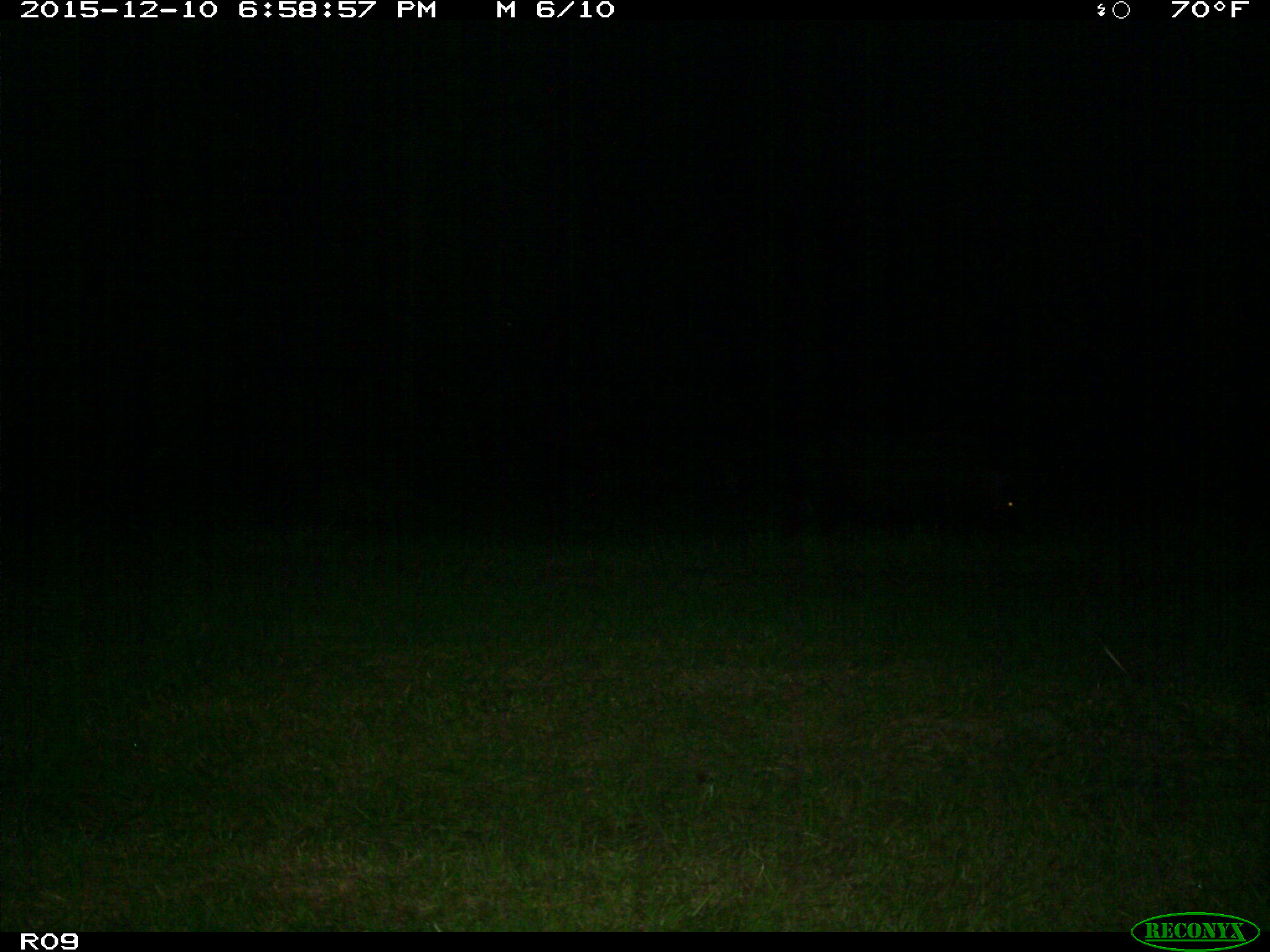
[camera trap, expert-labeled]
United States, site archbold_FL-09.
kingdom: Animalia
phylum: Chordata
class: Mammalia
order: Artiodactyla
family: Suidae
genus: Sus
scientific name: Sus scrofa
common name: wild boar